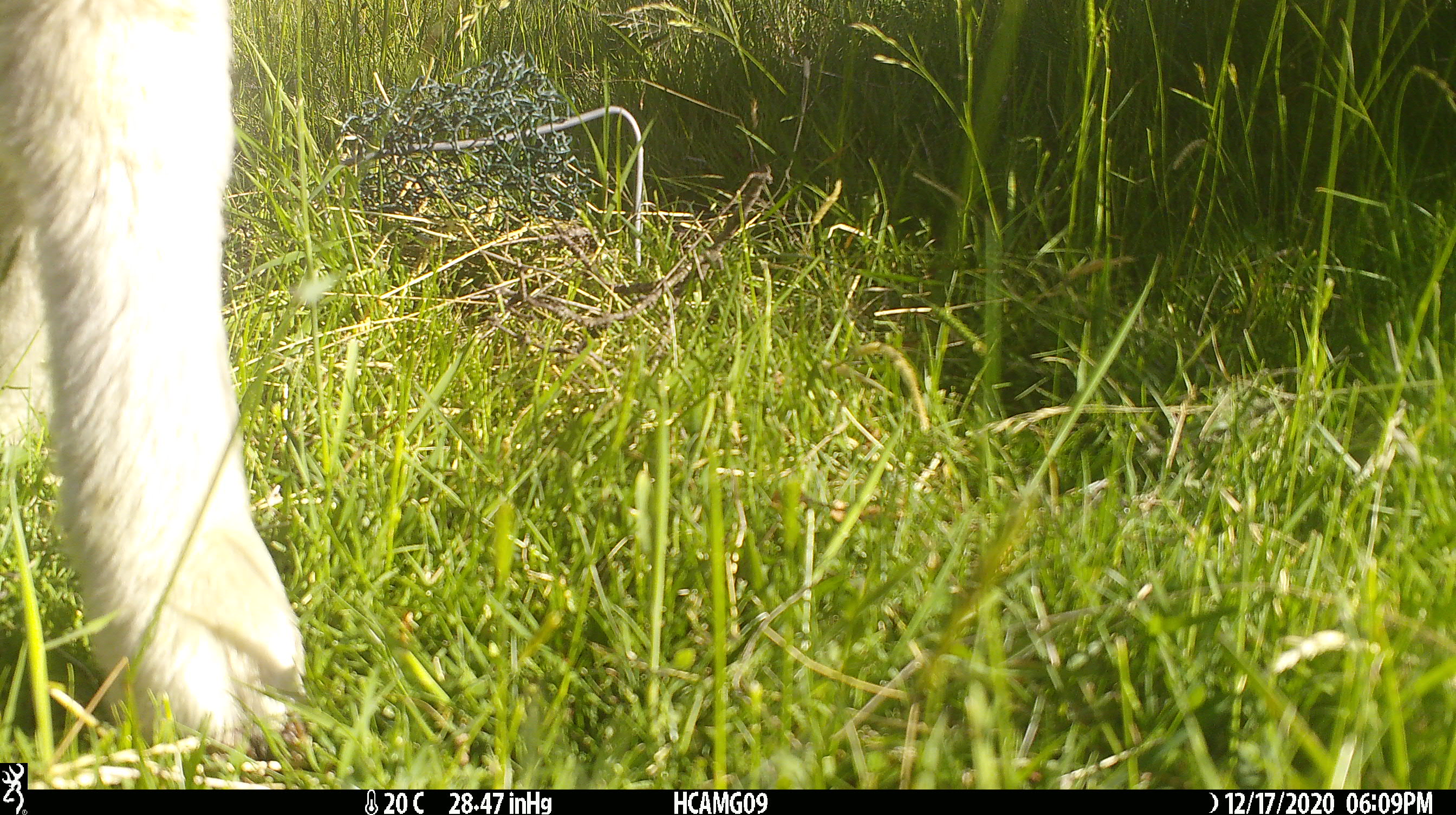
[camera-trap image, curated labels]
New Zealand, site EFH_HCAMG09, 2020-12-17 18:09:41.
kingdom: Animalia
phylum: Chordata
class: Mammalia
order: Artiodactyla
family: Bovidae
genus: Ovis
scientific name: Ovis aries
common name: domestic sheep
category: sheep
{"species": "sheep (domestic sheep) (Ovis aries)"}